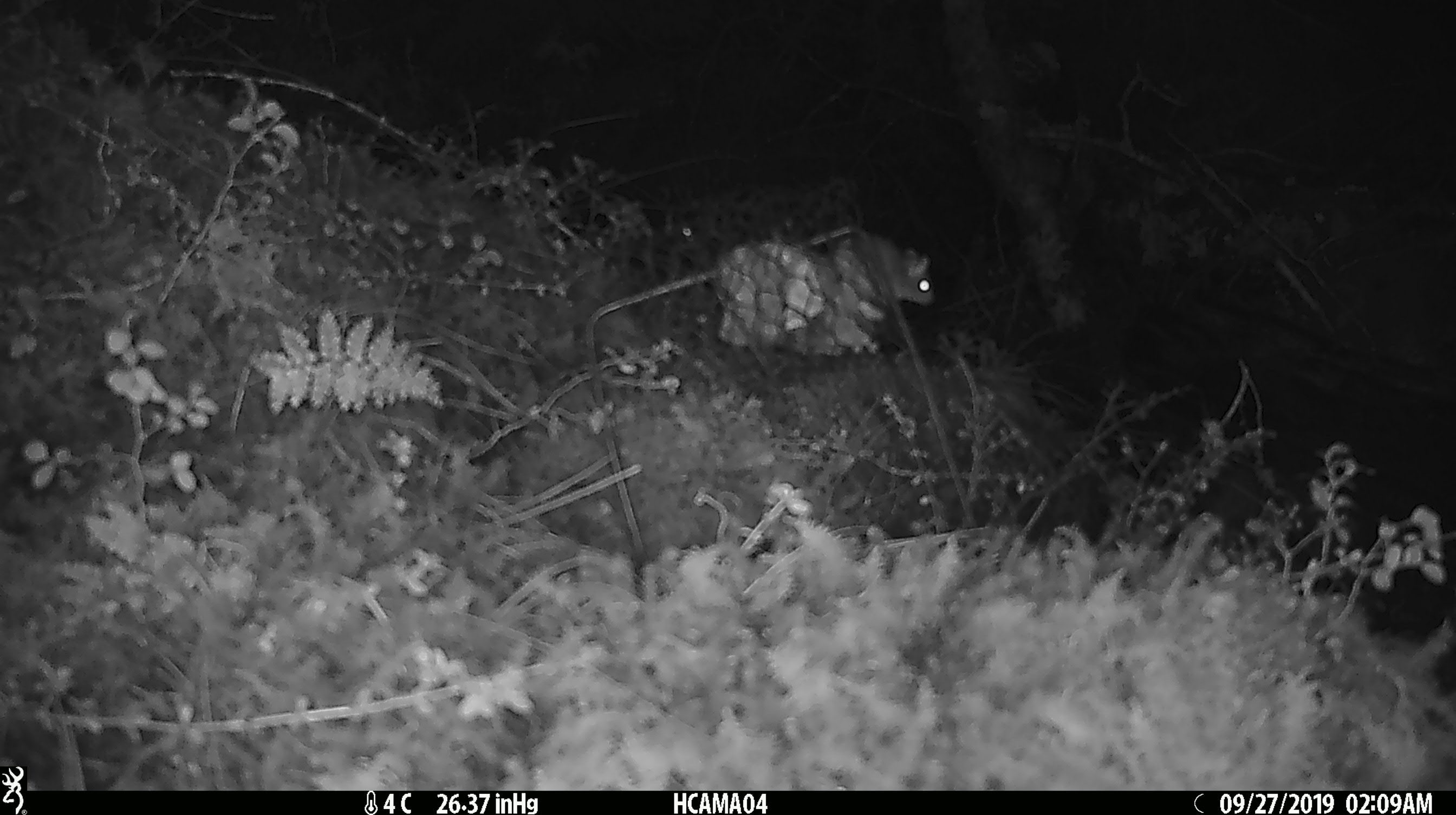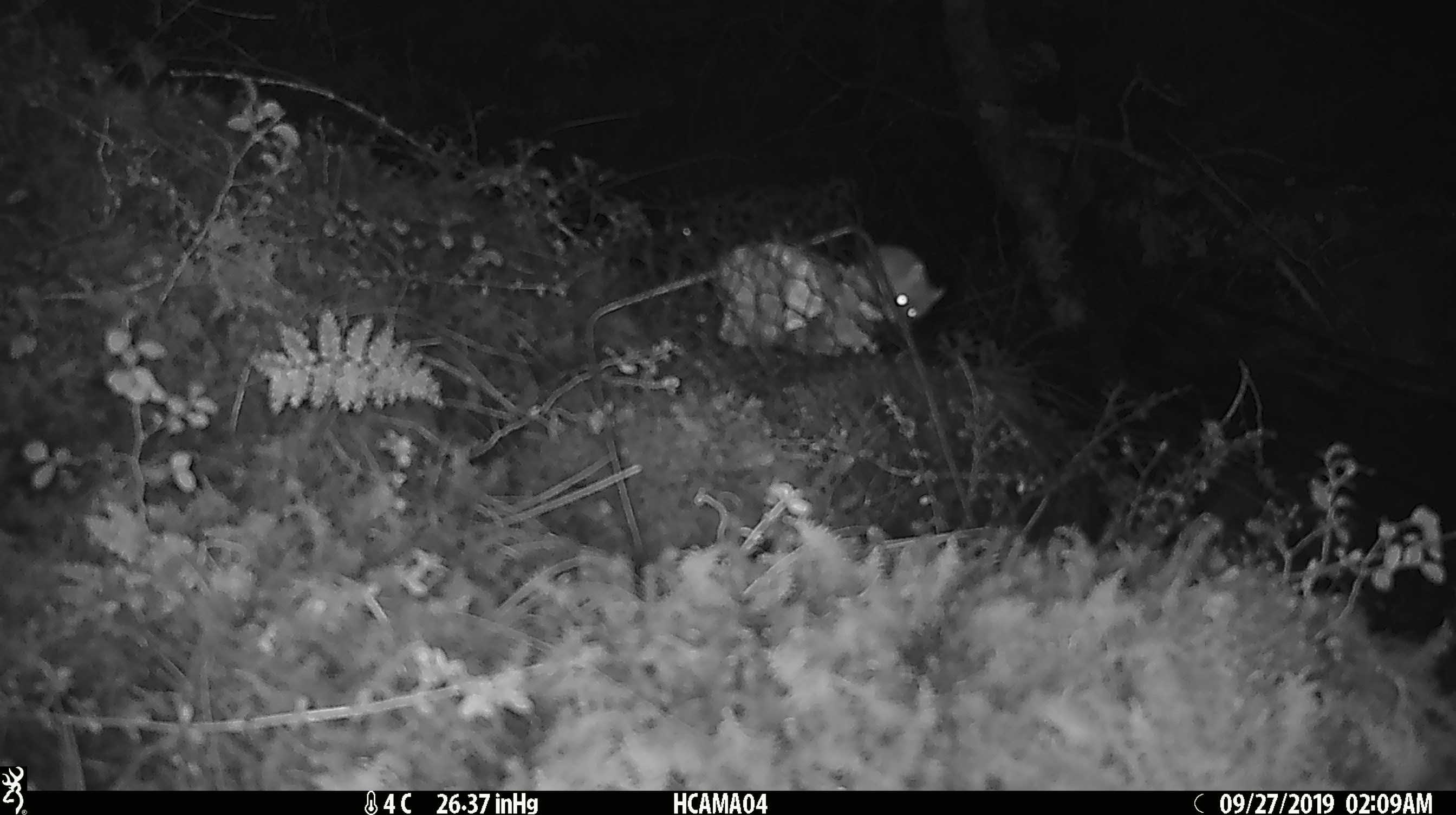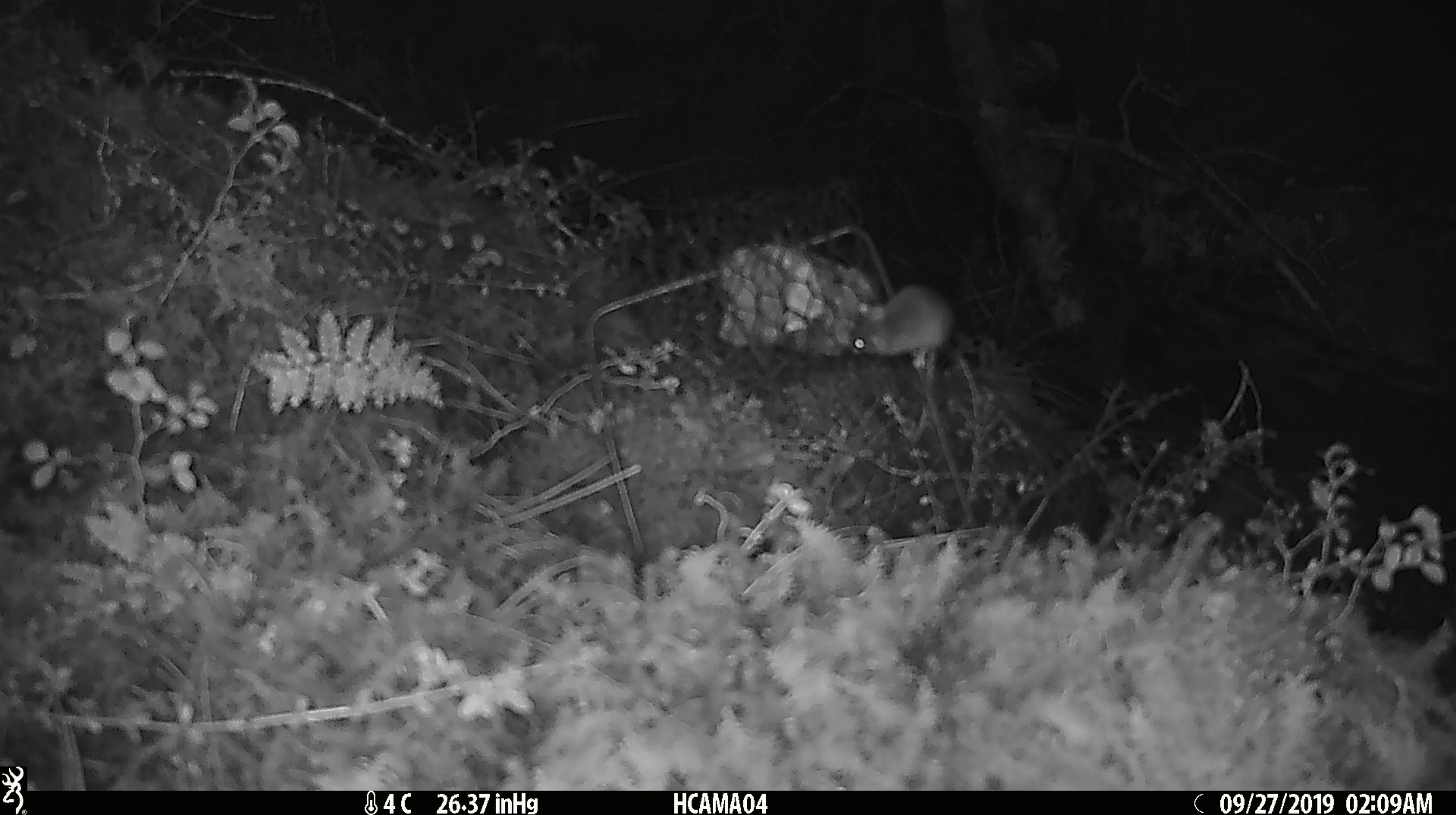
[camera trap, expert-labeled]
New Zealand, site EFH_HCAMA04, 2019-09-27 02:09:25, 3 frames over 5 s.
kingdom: Animalia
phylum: Chordata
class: Mammalia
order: Rodentia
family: Muridae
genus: Mus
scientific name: Mus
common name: mouse